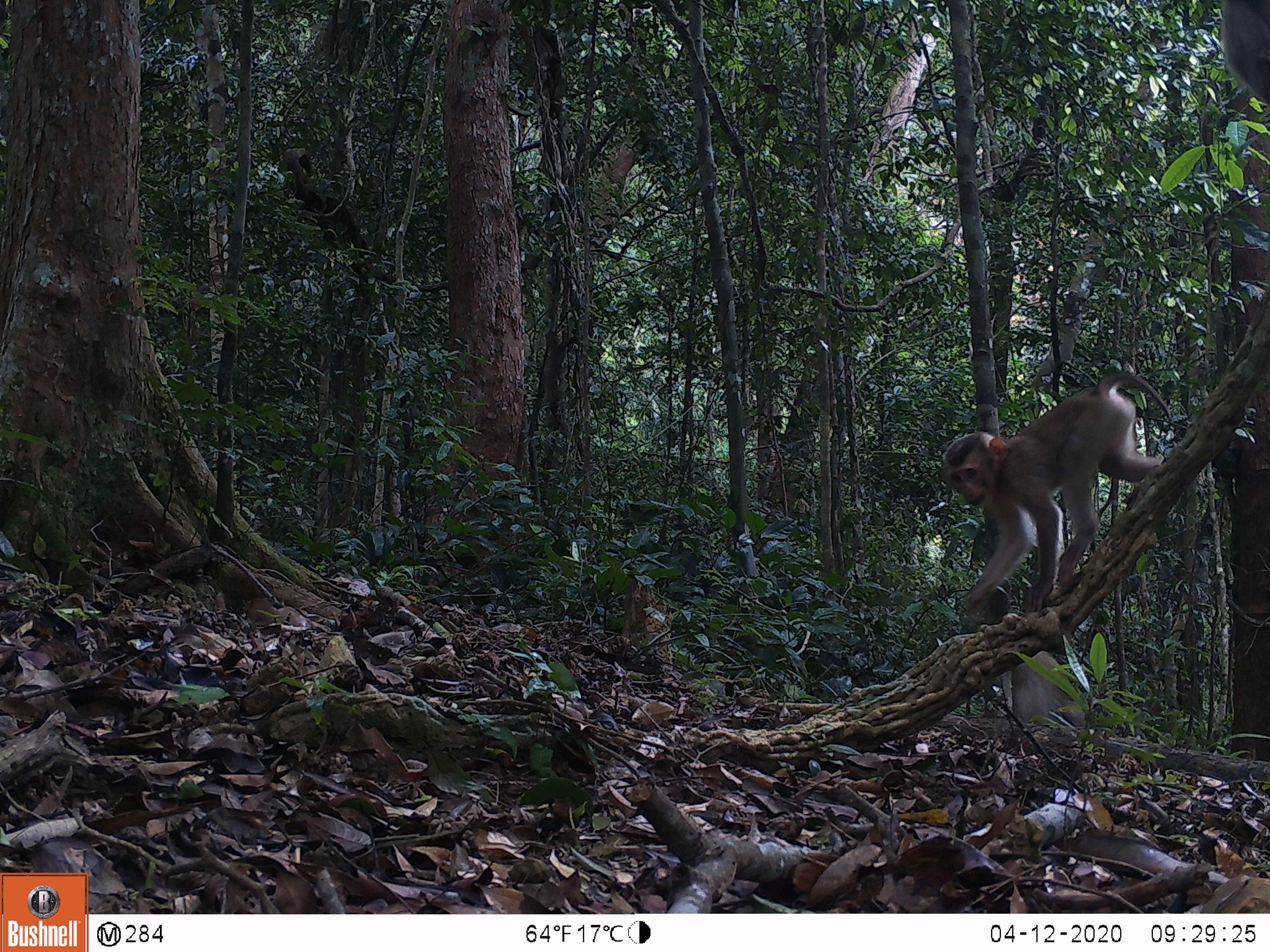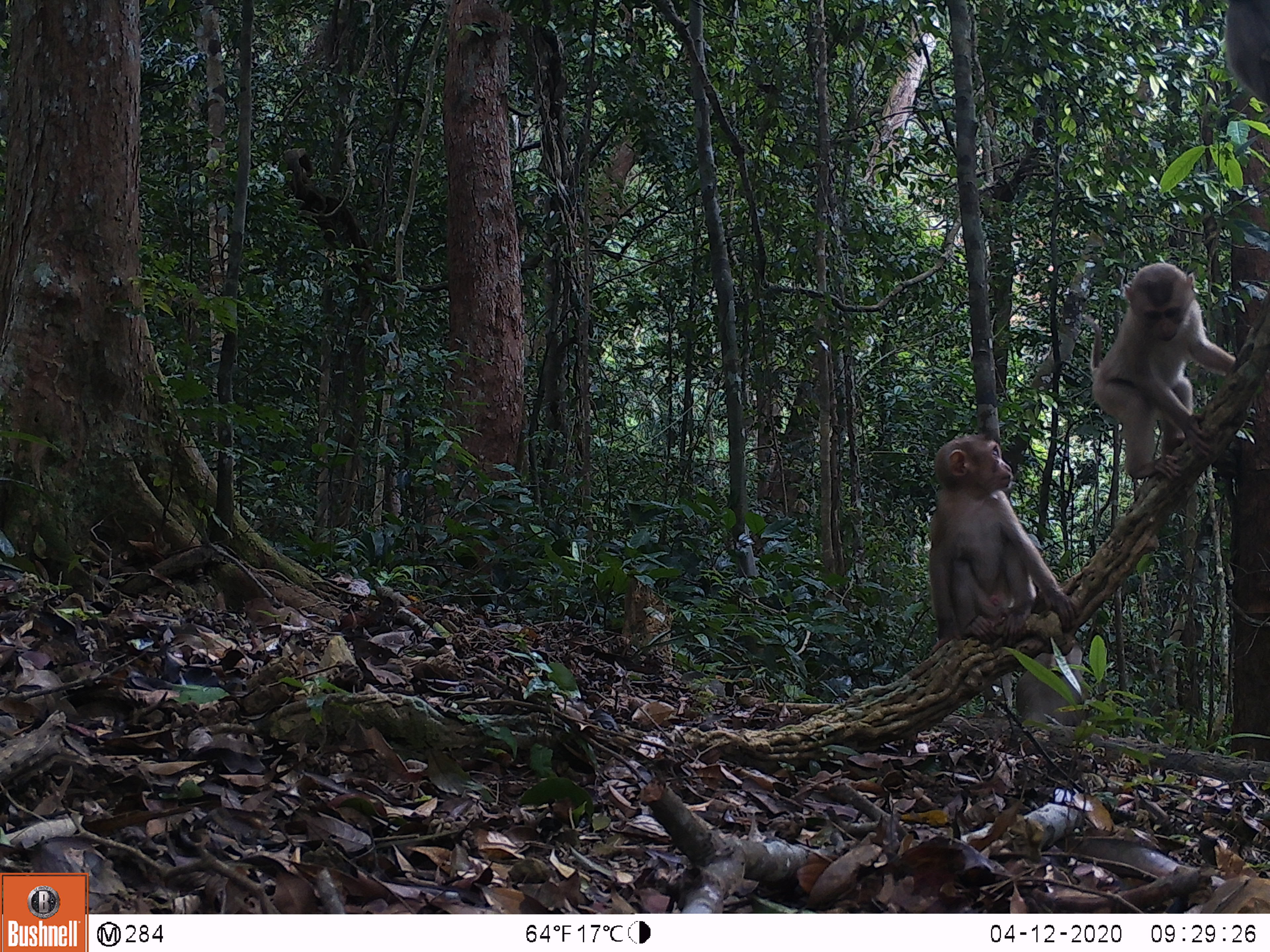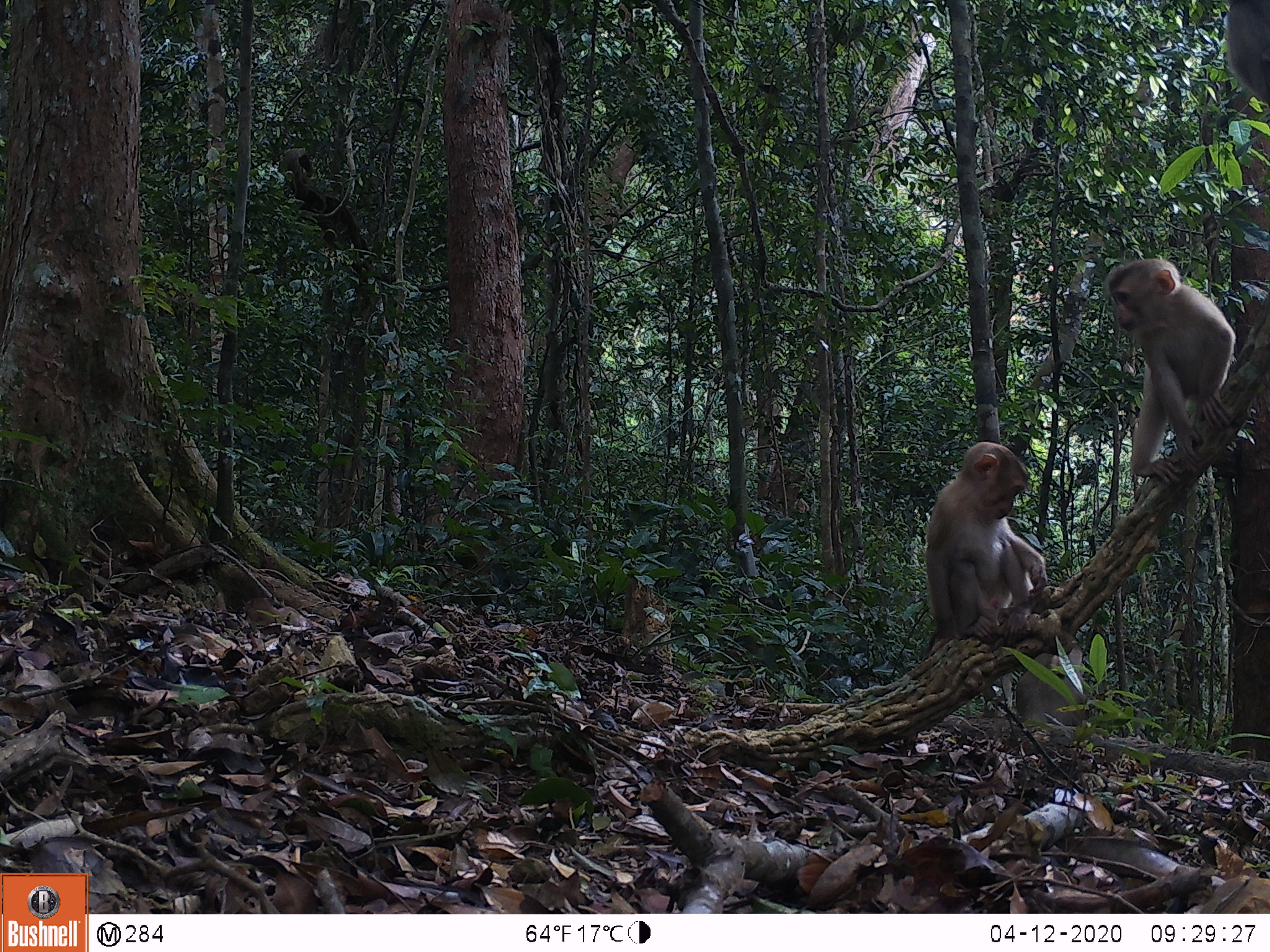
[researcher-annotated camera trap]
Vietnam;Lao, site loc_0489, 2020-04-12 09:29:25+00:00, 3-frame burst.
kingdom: Animalia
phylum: Chordata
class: Mammalia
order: Primates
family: Cercopithecidae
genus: Macaca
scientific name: Macaca nemestrina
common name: pig-tailed macaque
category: pig tailed macaque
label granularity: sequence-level